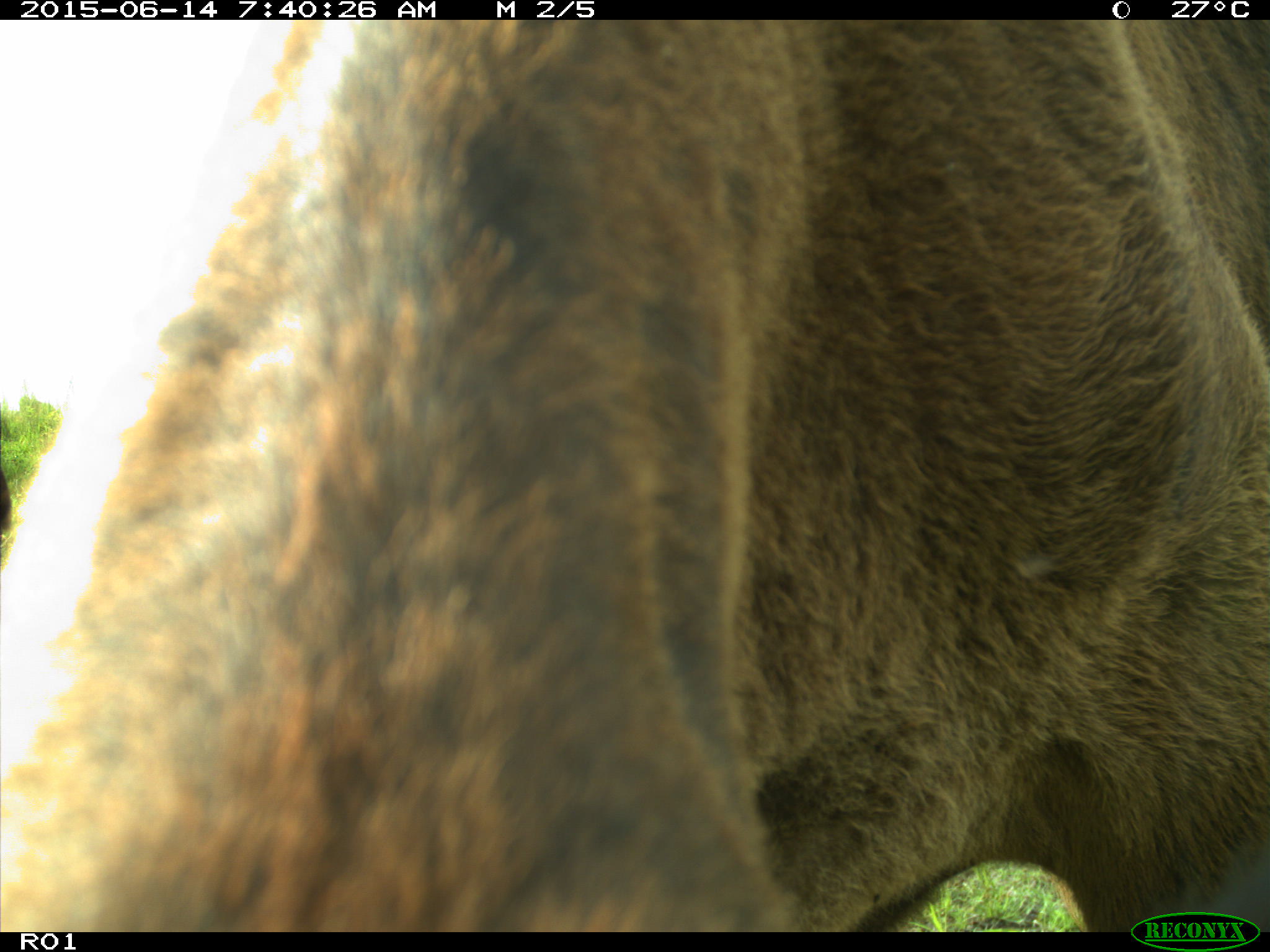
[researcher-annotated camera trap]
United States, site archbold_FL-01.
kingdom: Animalia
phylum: Chordata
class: Mammalia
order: Artiodactyla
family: Bovidae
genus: Bos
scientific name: Bos taurus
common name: domestic cow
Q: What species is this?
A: Bos taurus (domestic cow).